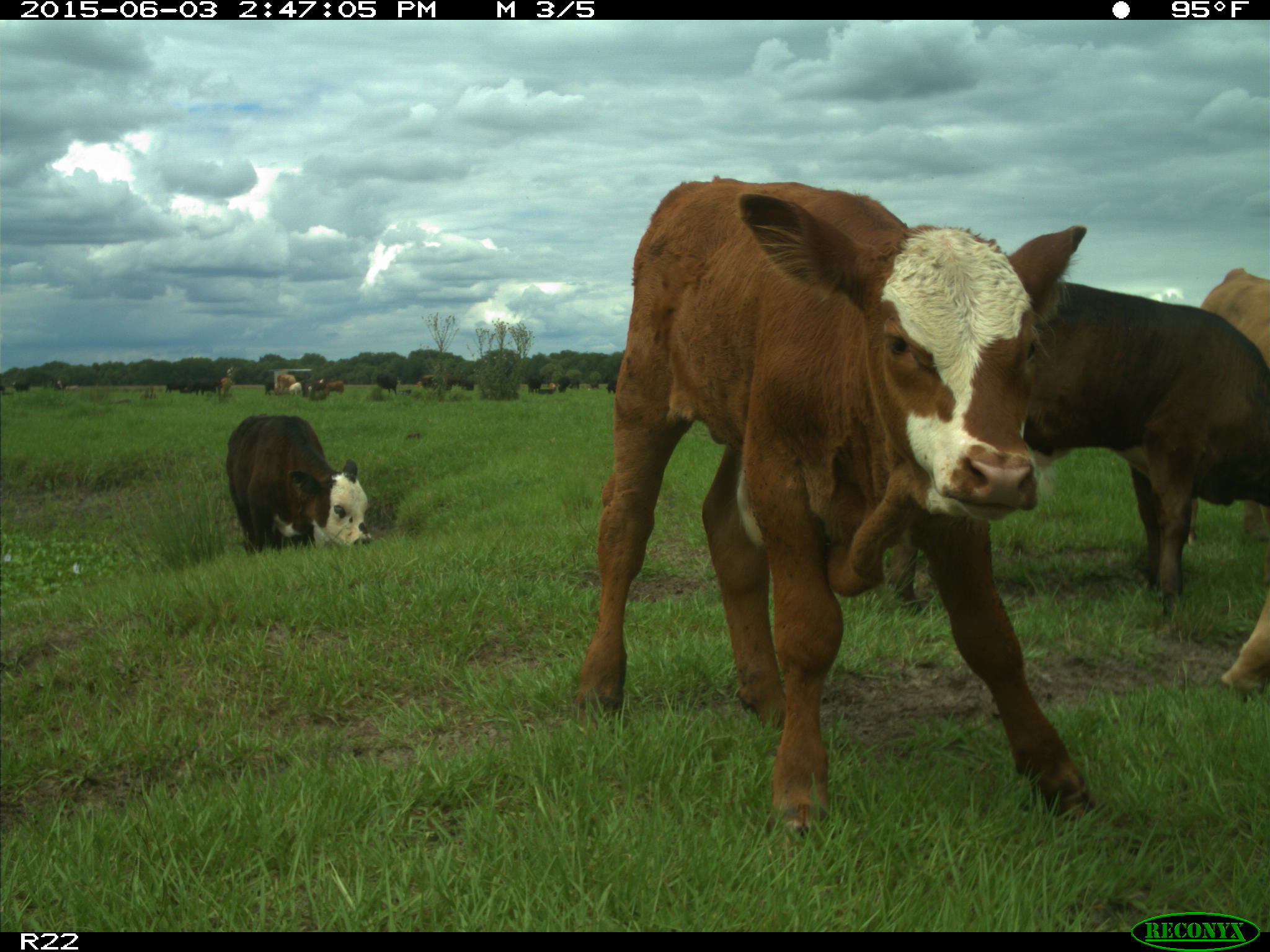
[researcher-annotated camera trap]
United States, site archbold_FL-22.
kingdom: Animalia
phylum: Chordata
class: Mammalia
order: Artiodactyla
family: Bovidae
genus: Bos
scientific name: Bos taurus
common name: domestic cow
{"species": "Bos taurus (domestic cow)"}